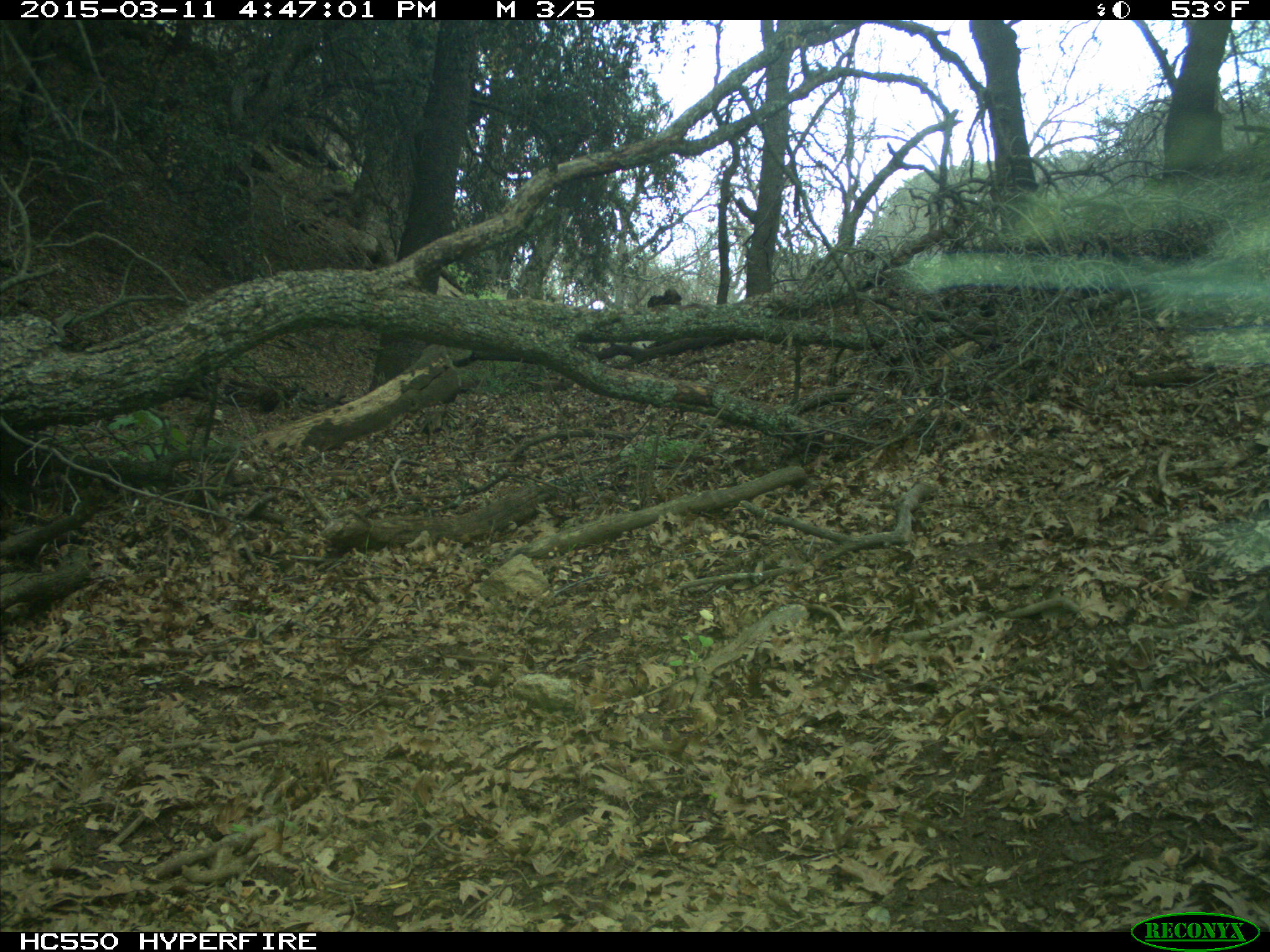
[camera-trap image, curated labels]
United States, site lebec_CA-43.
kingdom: Animalia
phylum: Chordata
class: Mammalia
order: Artiodactyla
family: Bovidae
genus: Bos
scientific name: Bos taurus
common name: domestic cow